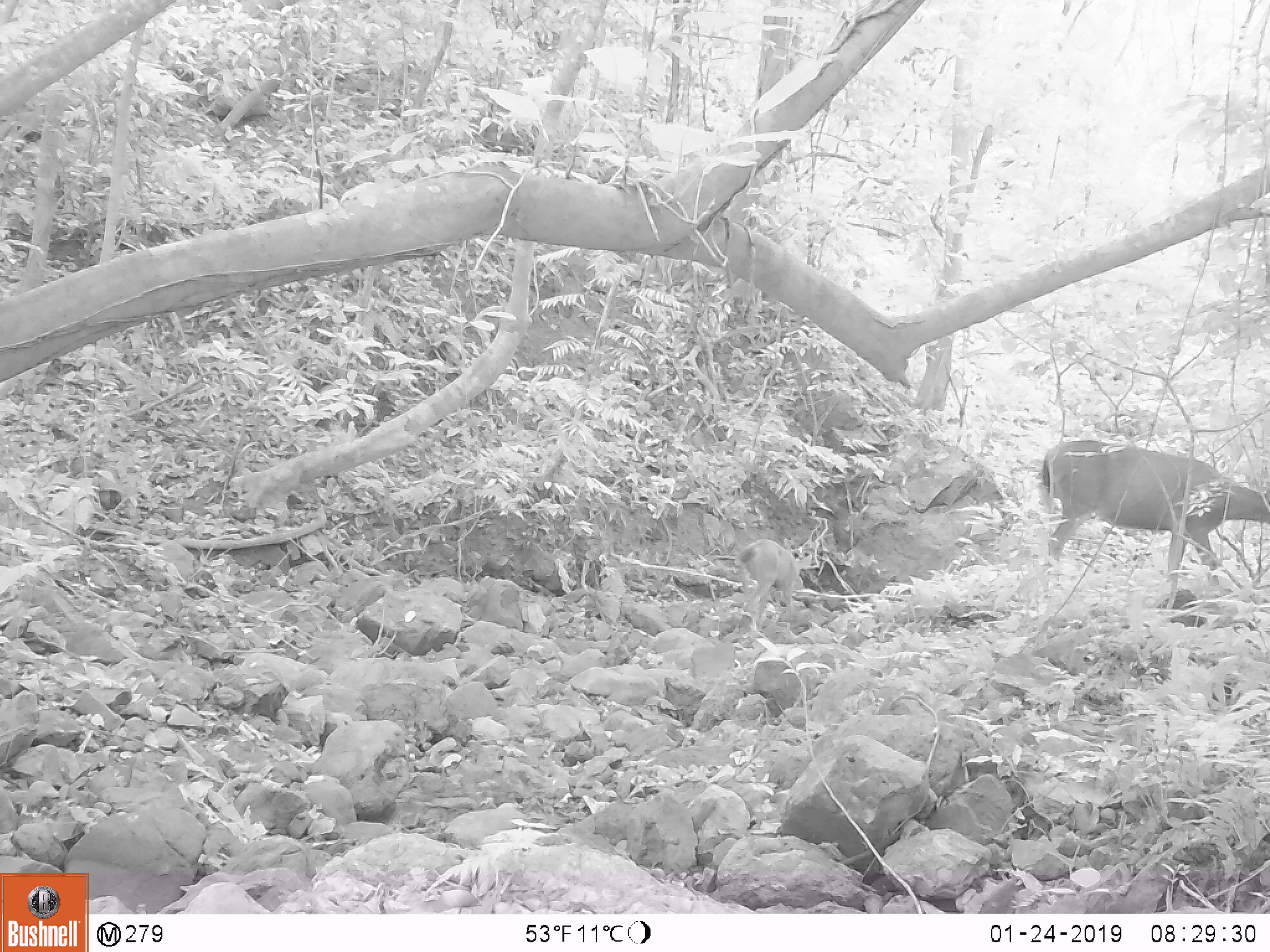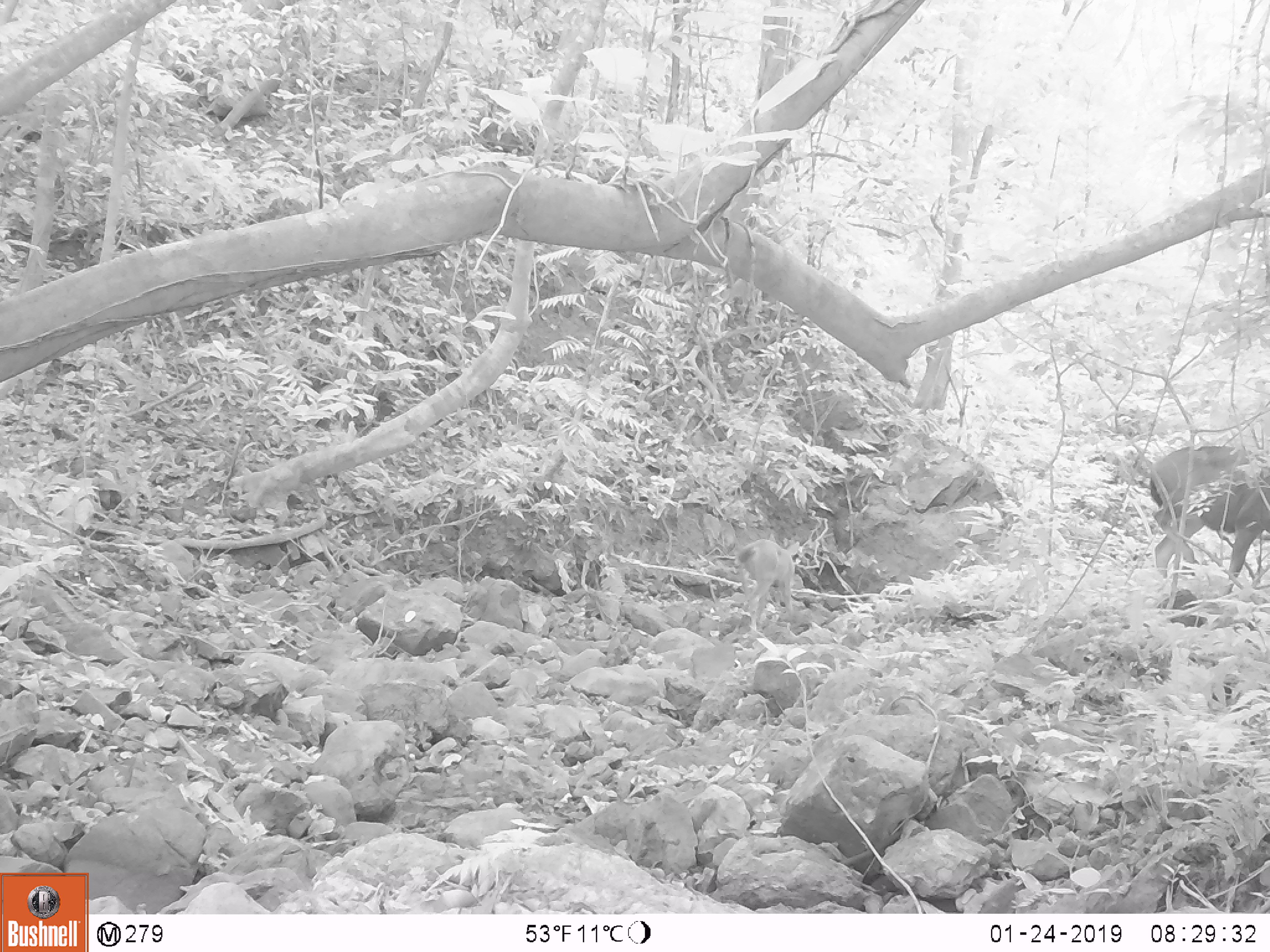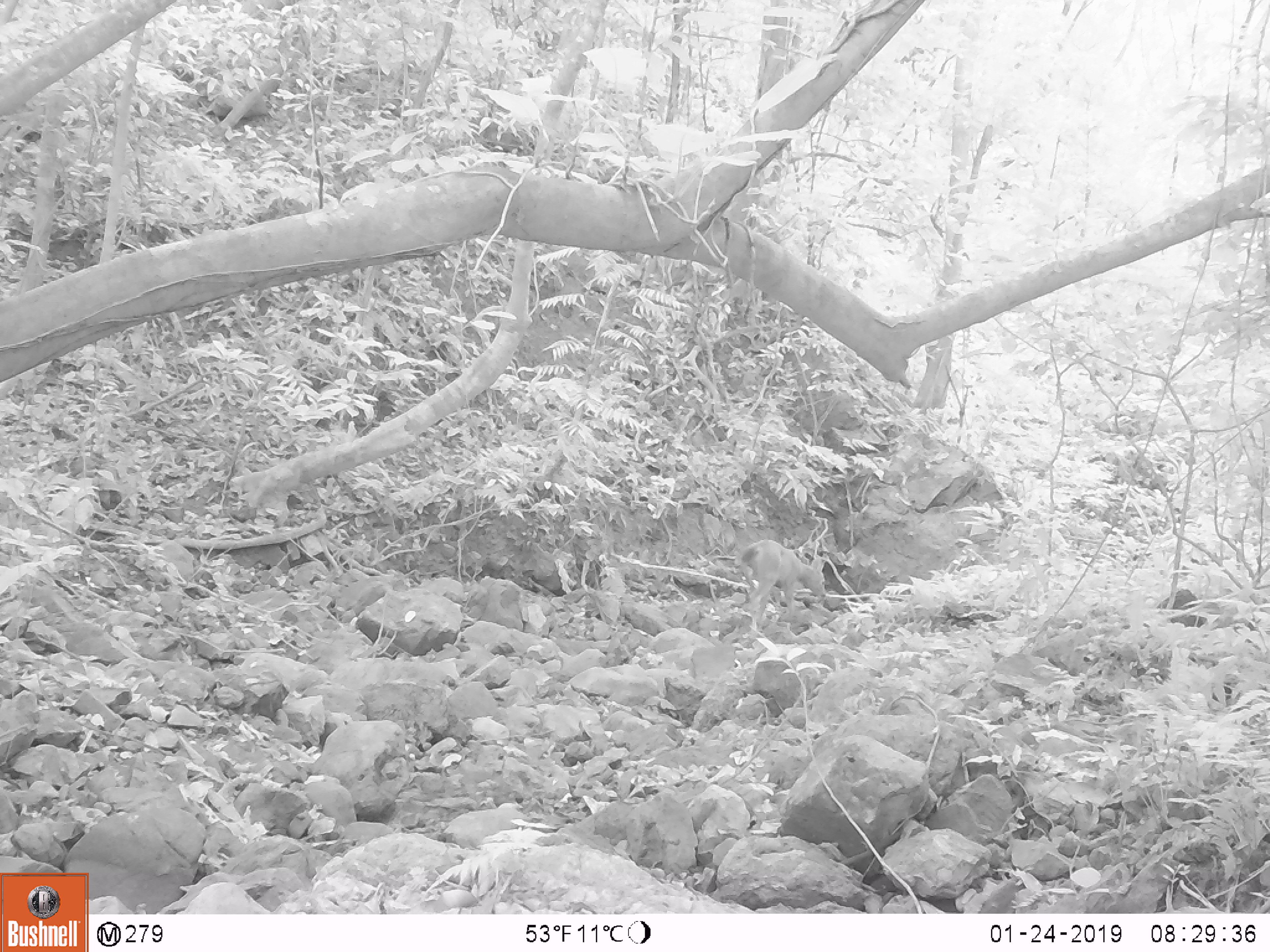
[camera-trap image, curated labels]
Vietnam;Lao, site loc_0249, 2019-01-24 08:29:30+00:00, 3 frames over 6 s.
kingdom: Animalia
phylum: Chordata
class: Mammalia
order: Artiodactyla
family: Cervidae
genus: Rusa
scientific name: Rusa unicolor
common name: sambar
Sambar (Rusa unicolor). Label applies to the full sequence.